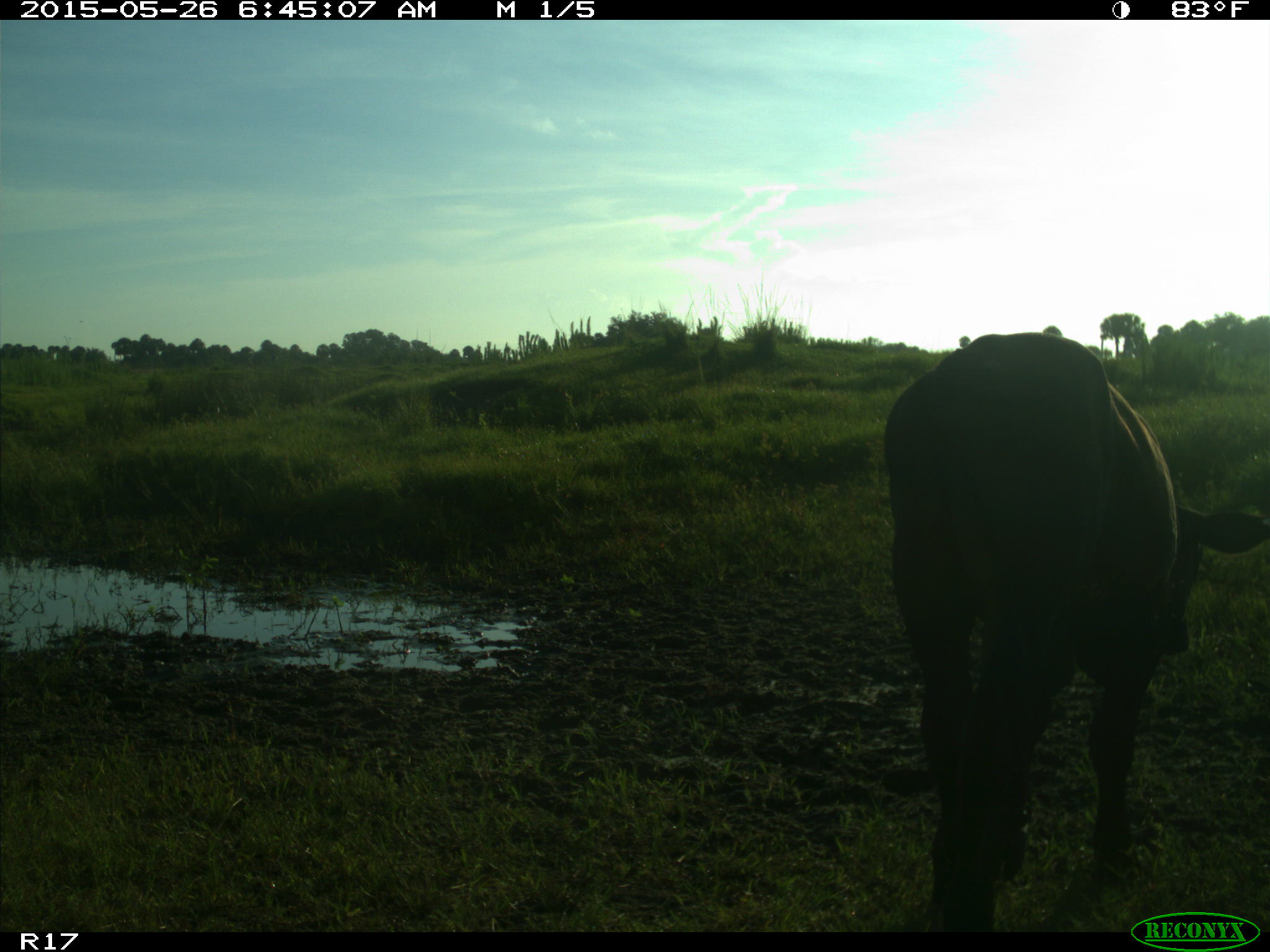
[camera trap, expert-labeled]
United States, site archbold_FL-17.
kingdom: Animalia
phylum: Chordata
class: Mammalia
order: Artiodactyla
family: Bovidae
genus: Bos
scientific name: Bos taurus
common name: domestic cow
Bos taurus (domestic cow).